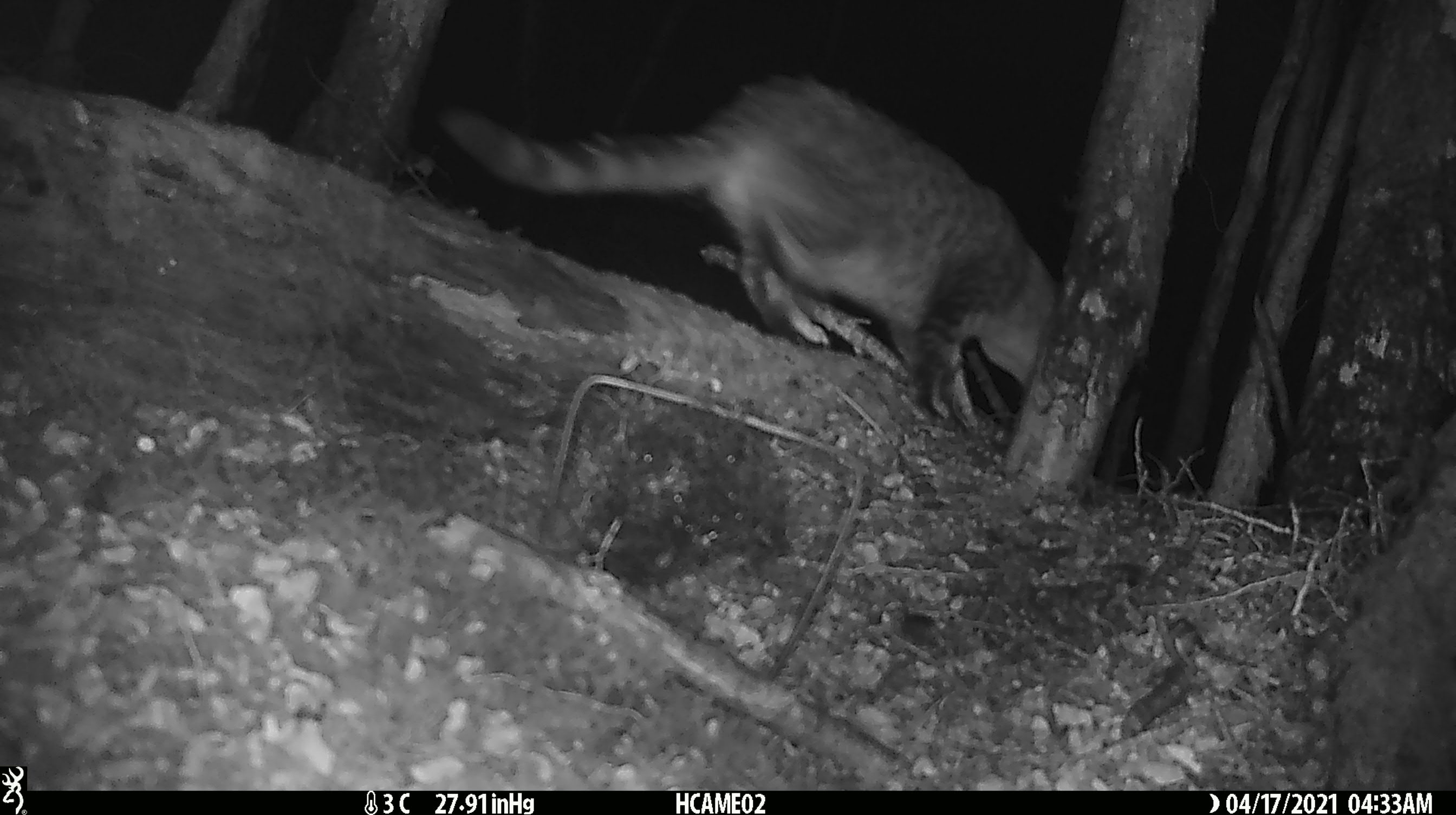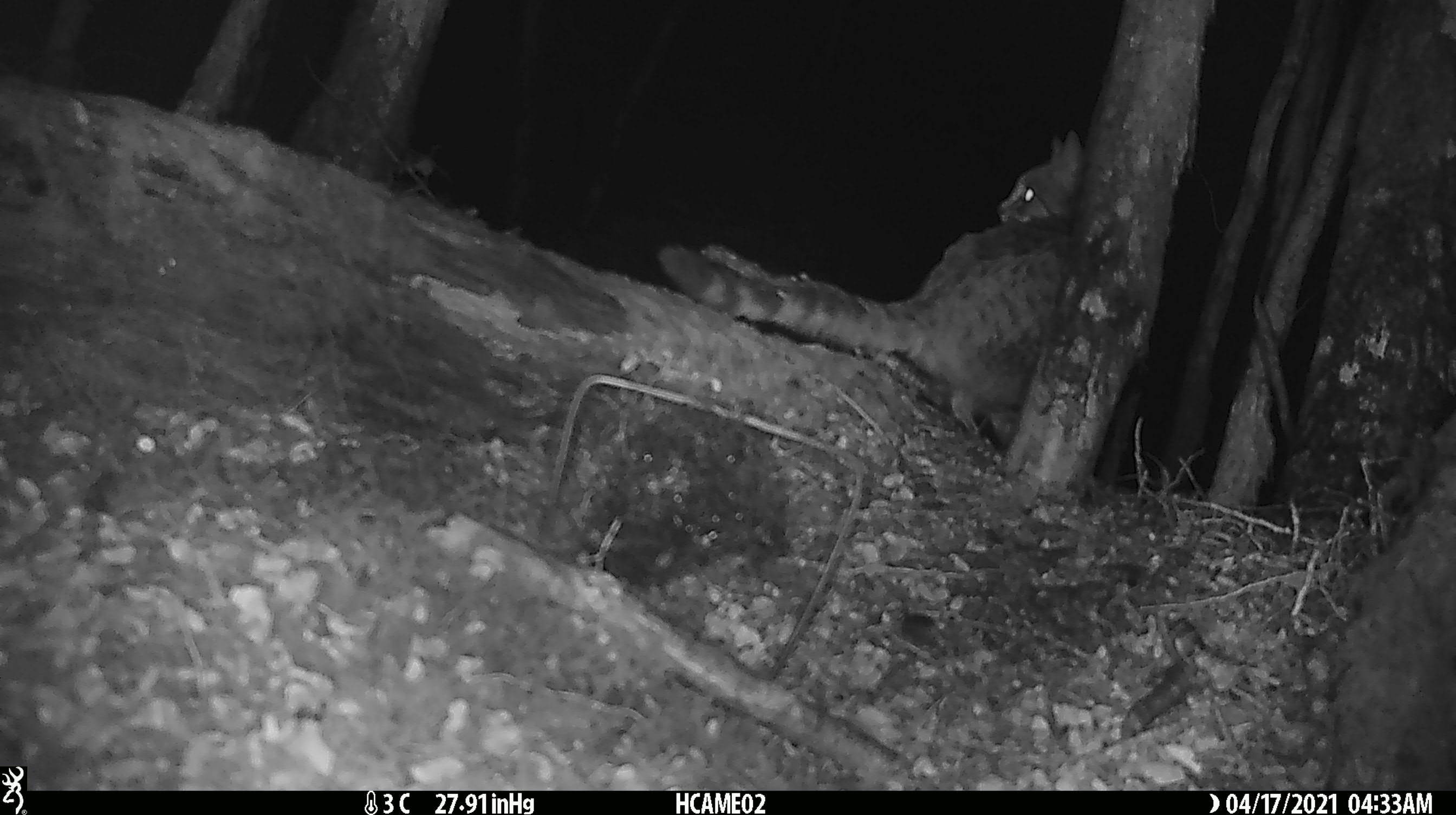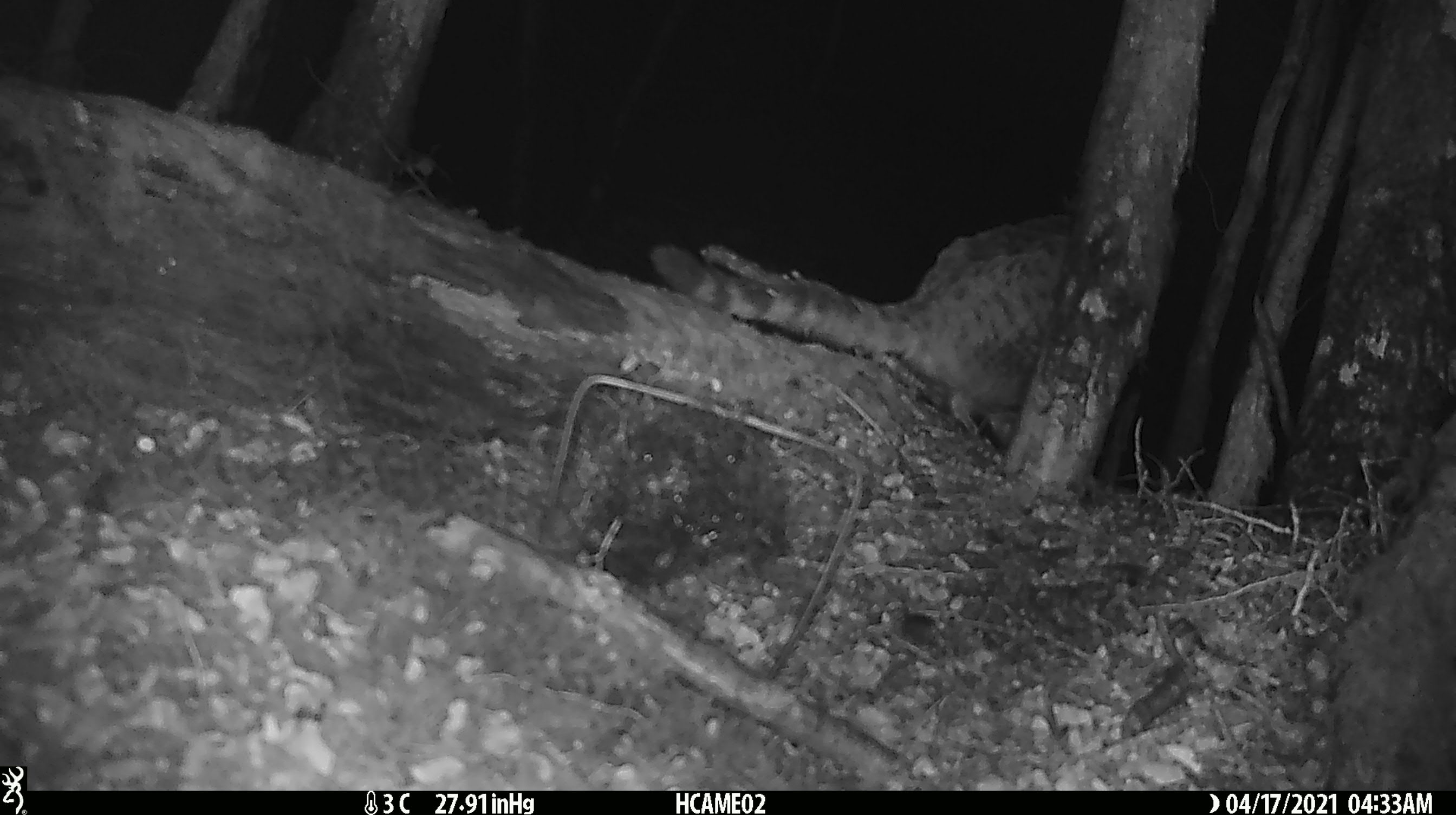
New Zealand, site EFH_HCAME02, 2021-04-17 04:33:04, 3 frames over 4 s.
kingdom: Animalia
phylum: Chordata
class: Mammalia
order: Carnivora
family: Felidae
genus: Felis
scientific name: Felis catus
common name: domestic cat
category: cat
Cat (domestic cat) (Felis catus).